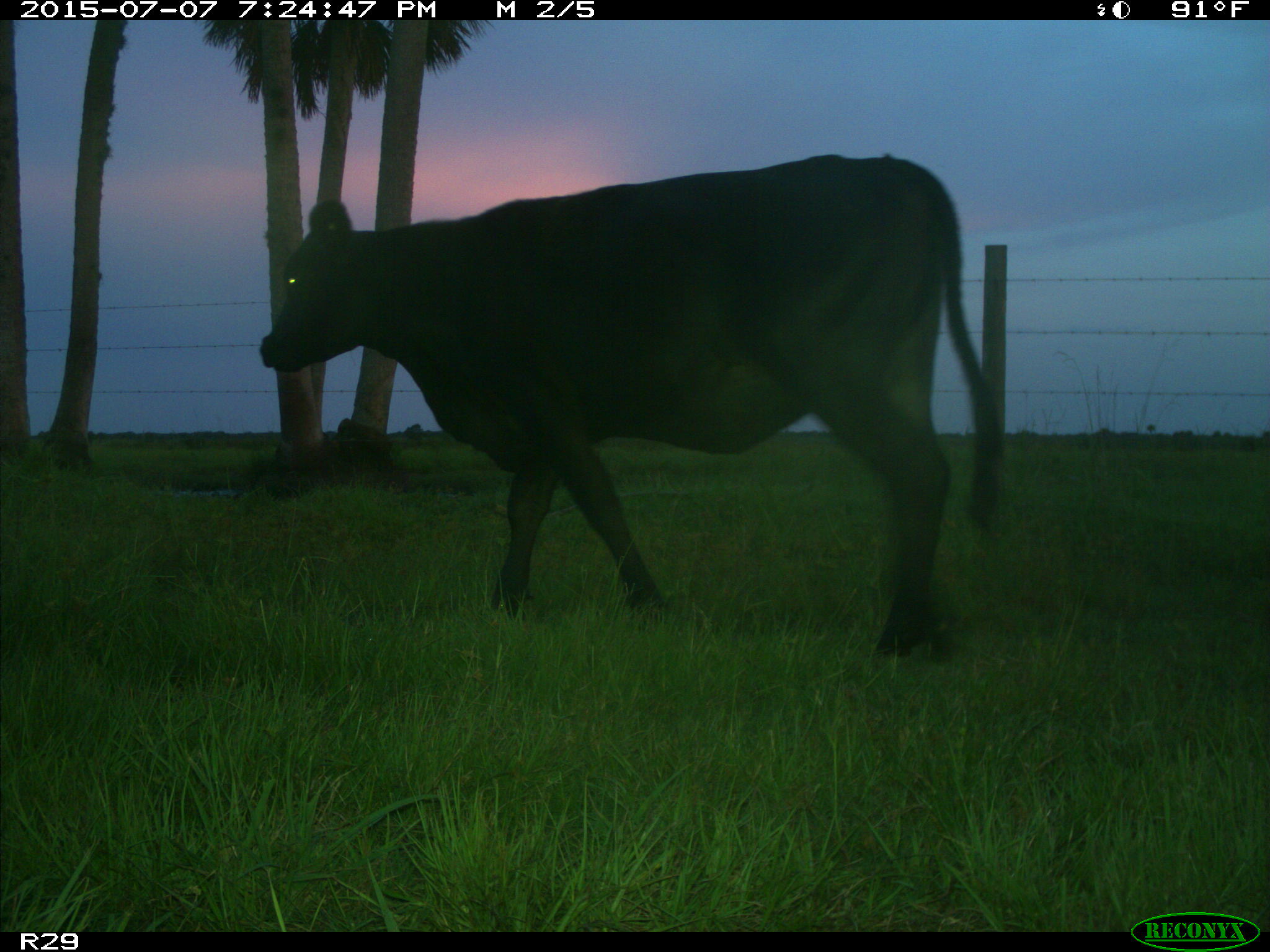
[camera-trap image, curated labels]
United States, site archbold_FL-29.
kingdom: Animalia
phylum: Chordata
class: Mammalia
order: Artiodactyla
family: Bovidae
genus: Bos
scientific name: Bos taurus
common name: domestic cow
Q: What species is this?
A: Bos taurus (domestic cow).